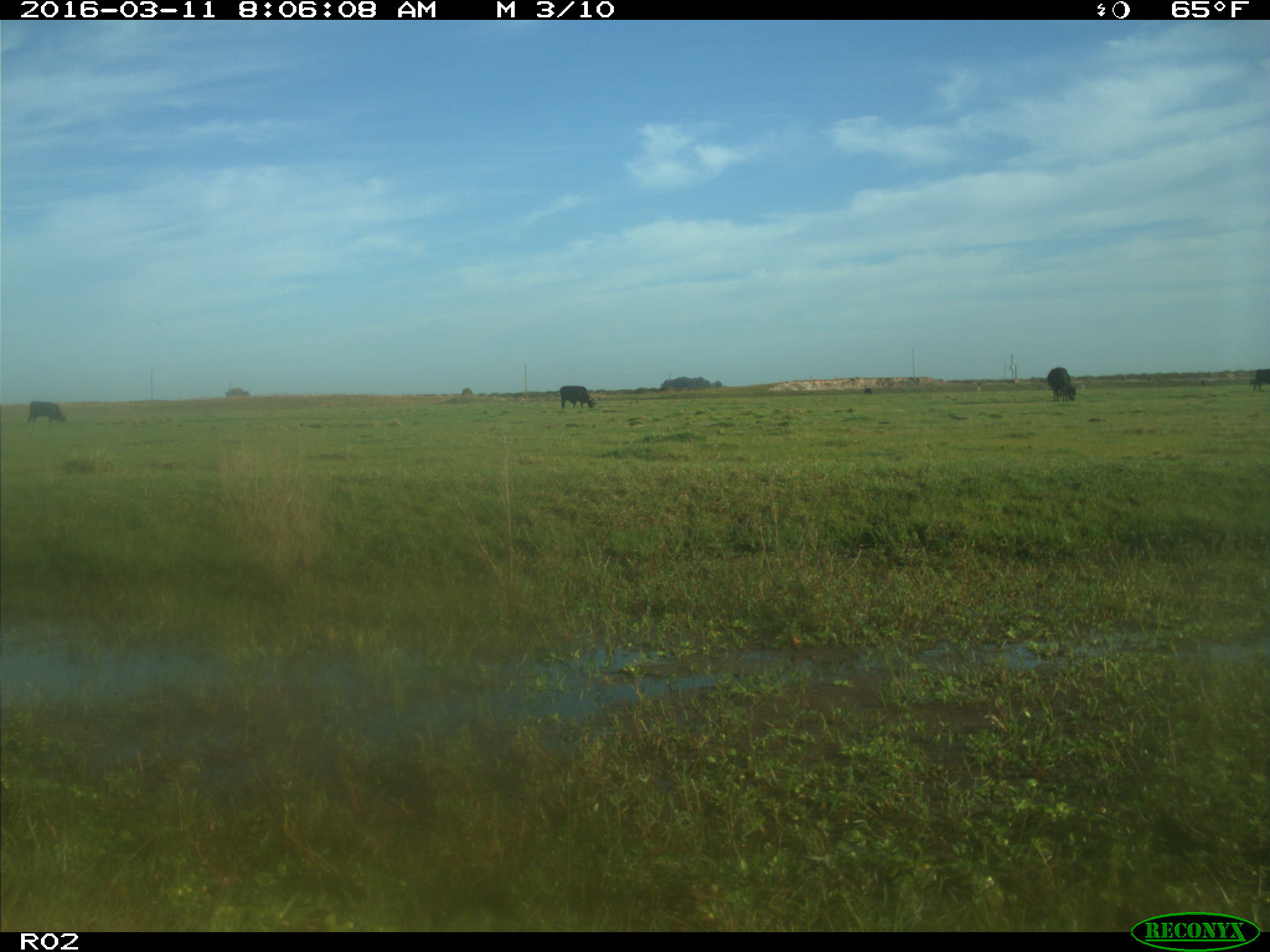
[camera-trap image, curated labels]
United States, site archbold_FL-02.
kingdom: Animalia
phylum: Chordata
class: Mammalia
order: Artiodactyla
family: Bovidae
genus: Bos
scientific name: Bos taurus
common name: domestic cow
Bos taurus (domestic cow).